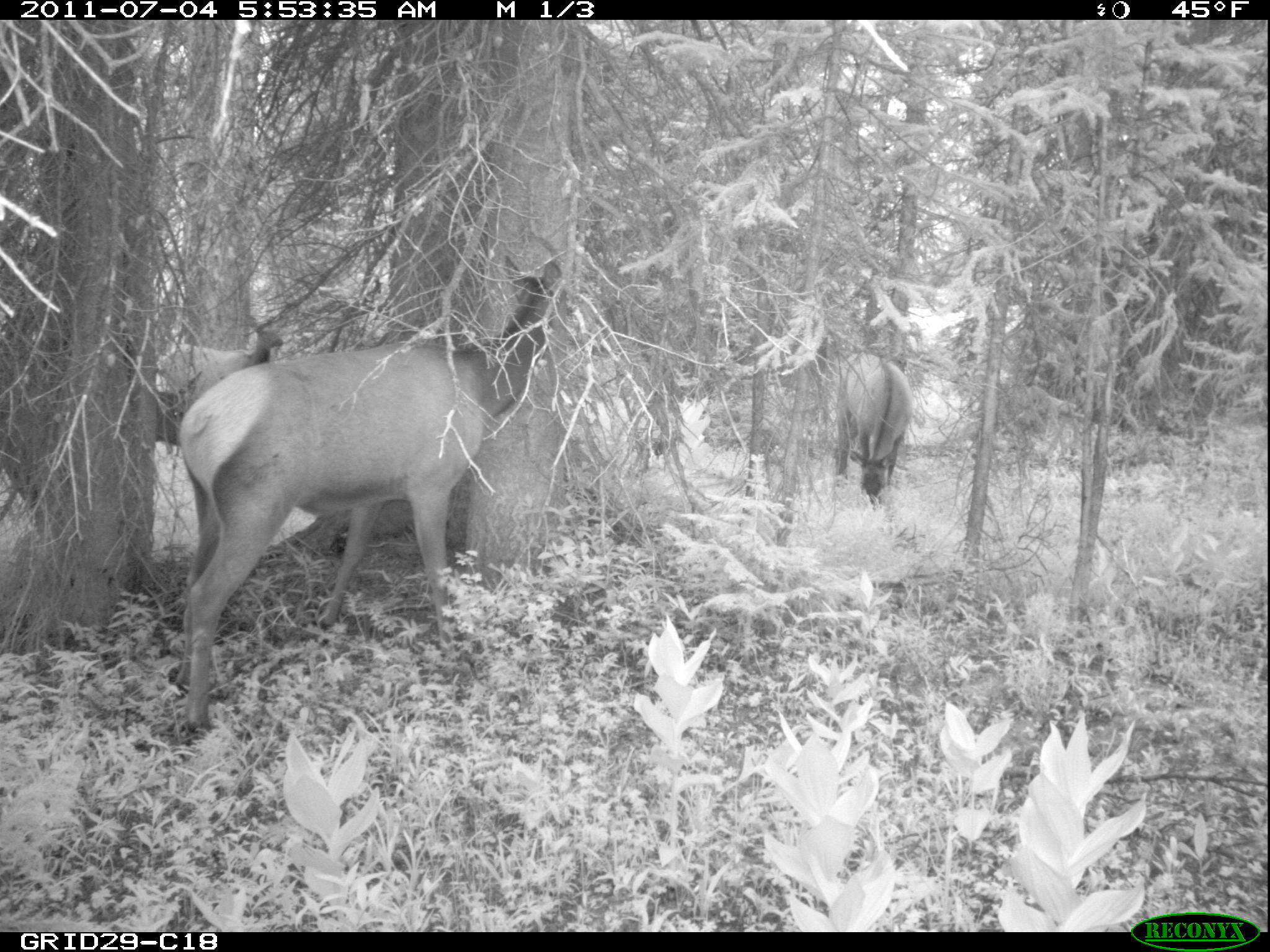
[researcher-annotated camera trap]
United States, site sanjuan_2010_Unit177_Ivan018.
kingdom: Animalia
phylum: Chordata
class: Mammalia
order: Artiodactyla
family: Cervidae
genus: Cervus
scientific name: Cervus elaphus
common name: red deer